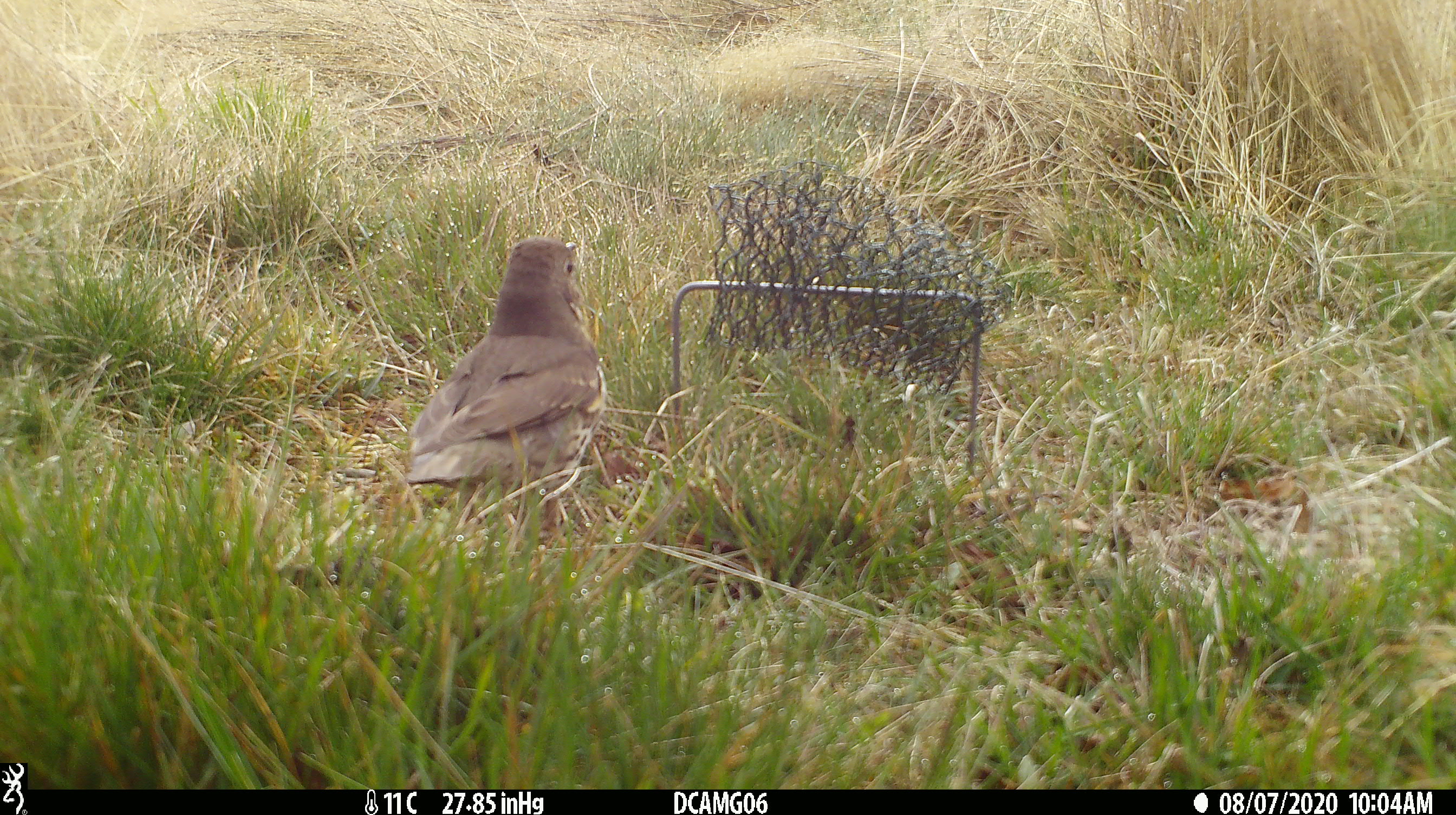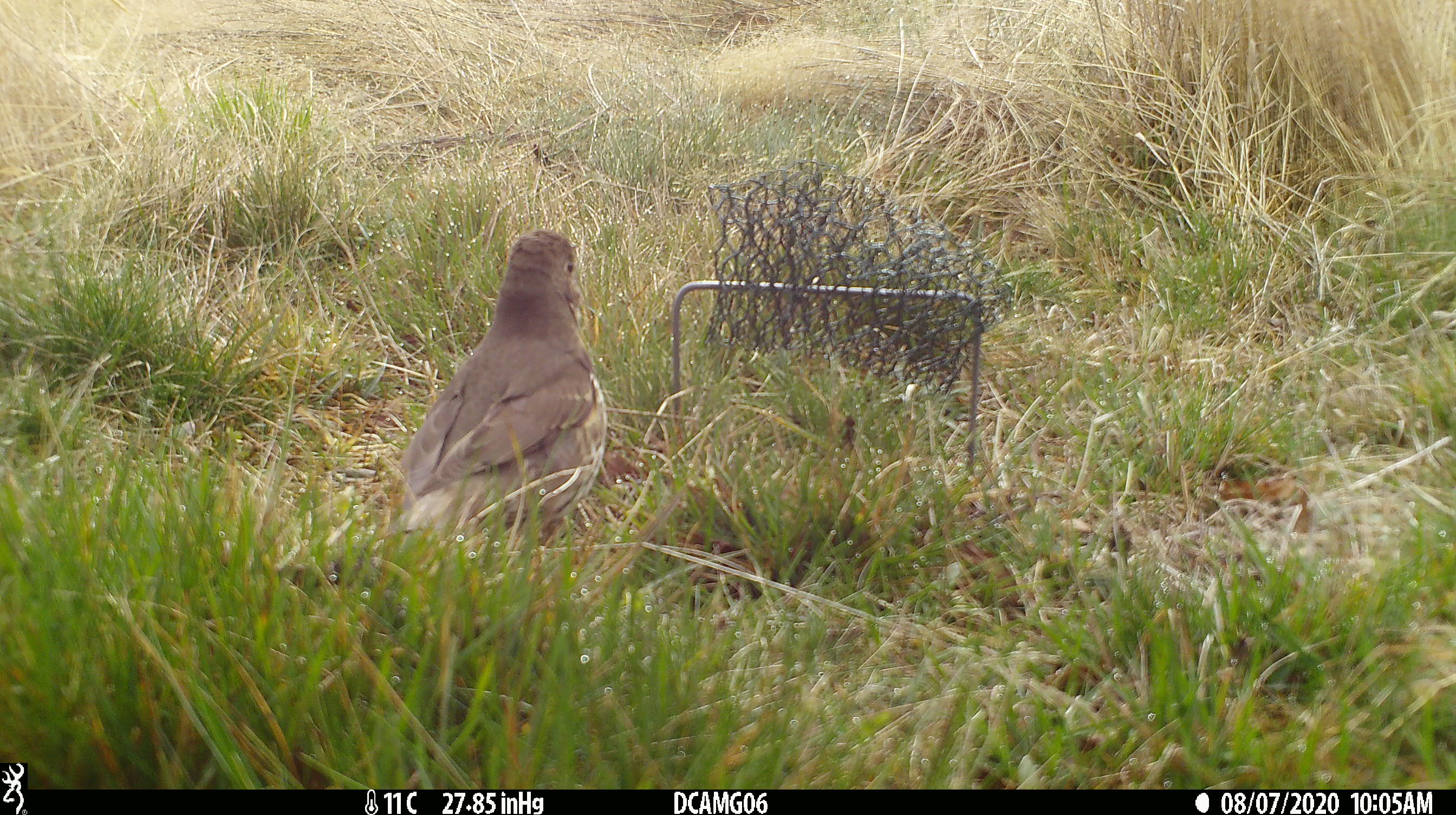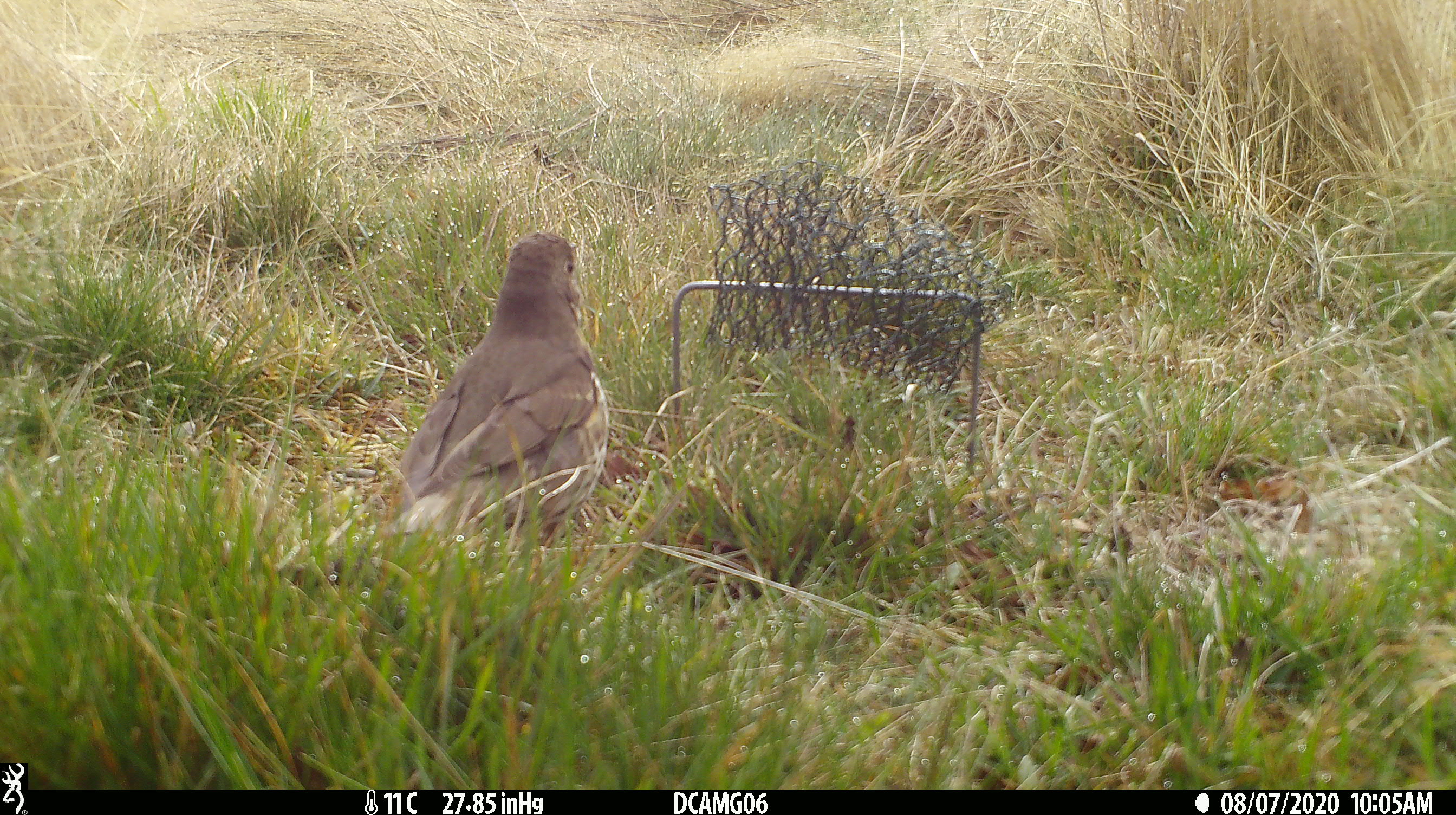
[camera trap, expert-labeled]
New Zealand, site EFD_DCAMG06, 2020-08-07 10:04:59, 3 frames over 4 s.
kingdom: Animalia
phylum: Chordata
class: Aves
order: Passeriformes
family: Turdidae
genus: Turdus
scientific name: Turdus philomelos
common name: song thrush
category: thrush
Thrush (song thrush) (Turdus philomelos).